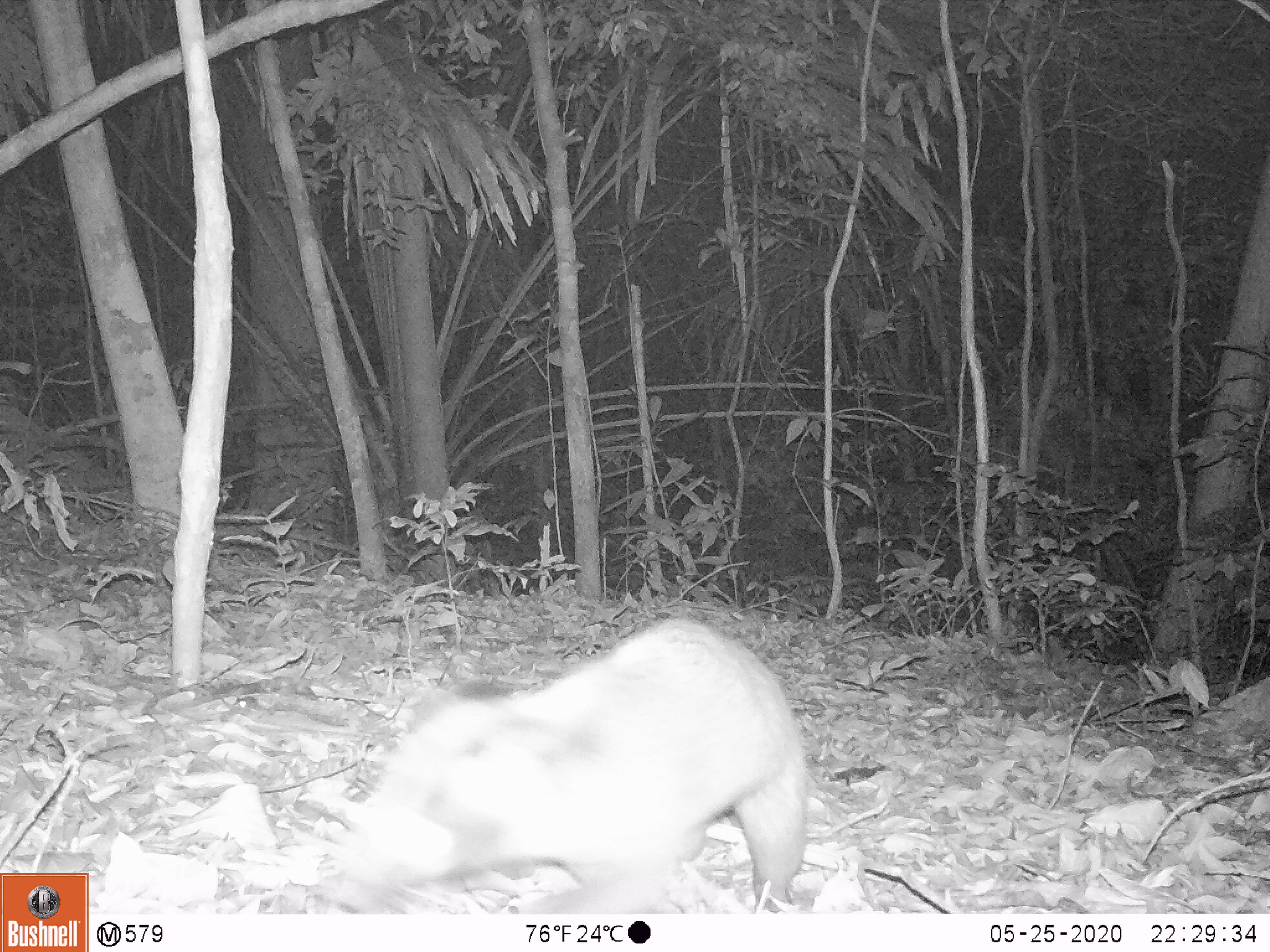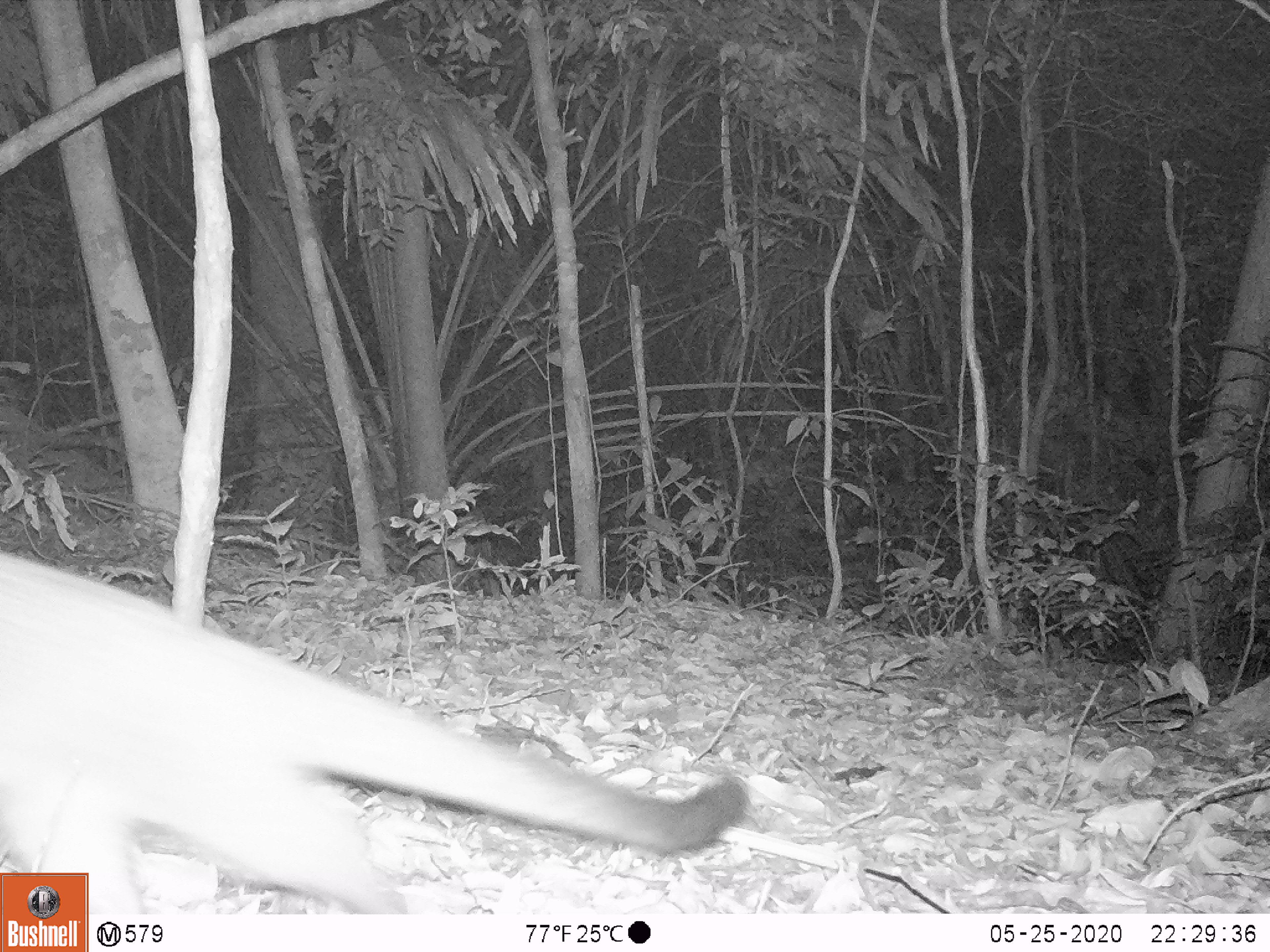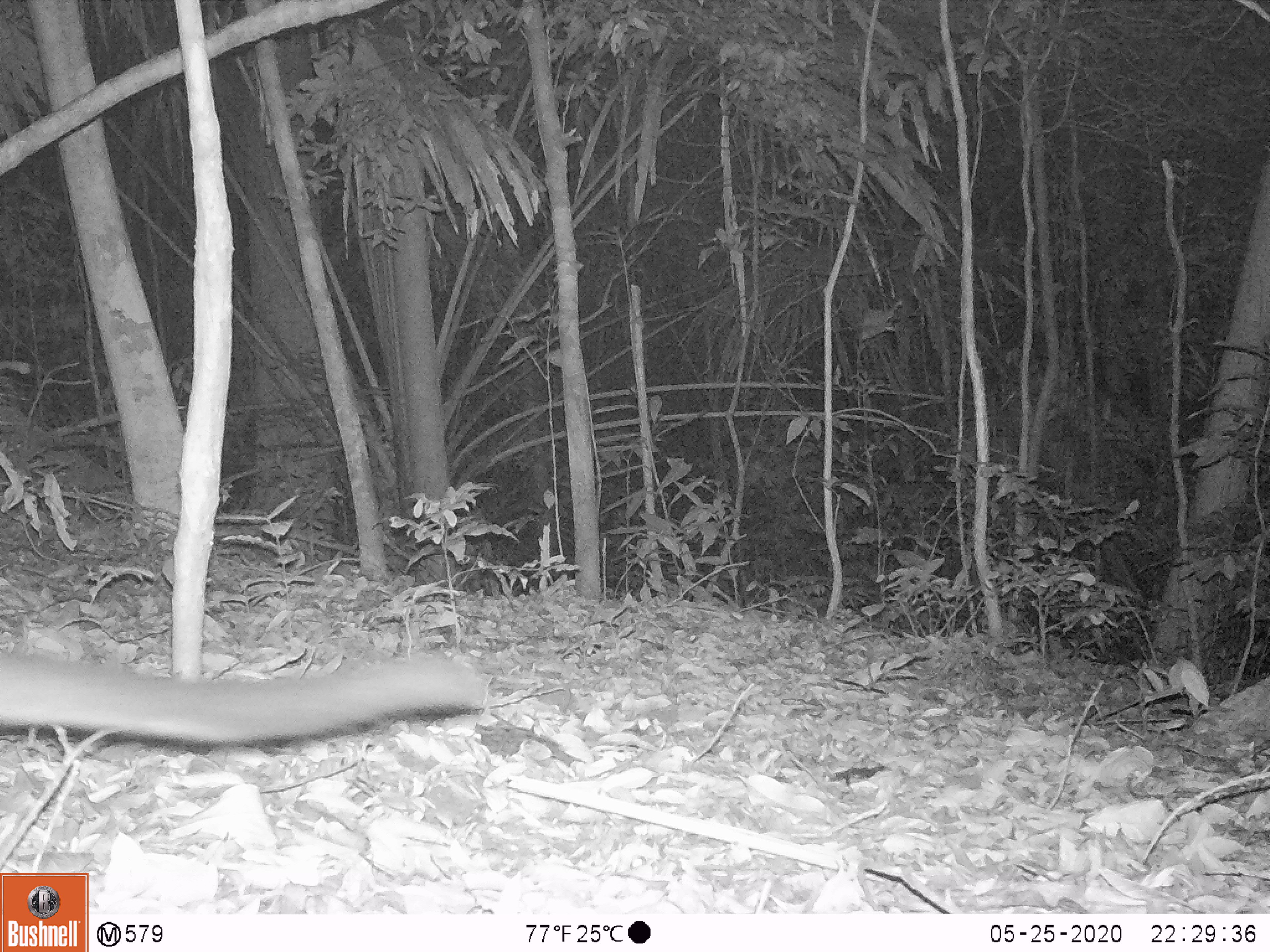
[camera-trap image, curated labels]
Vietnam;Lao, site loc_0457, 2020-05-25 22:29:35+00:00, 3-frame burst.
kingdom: Animalia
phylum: Chordata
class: Mammalia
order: Carnivora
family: Viverridae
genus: Paguma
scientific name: Paguma larvata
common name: masked palm civet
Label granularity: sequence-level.